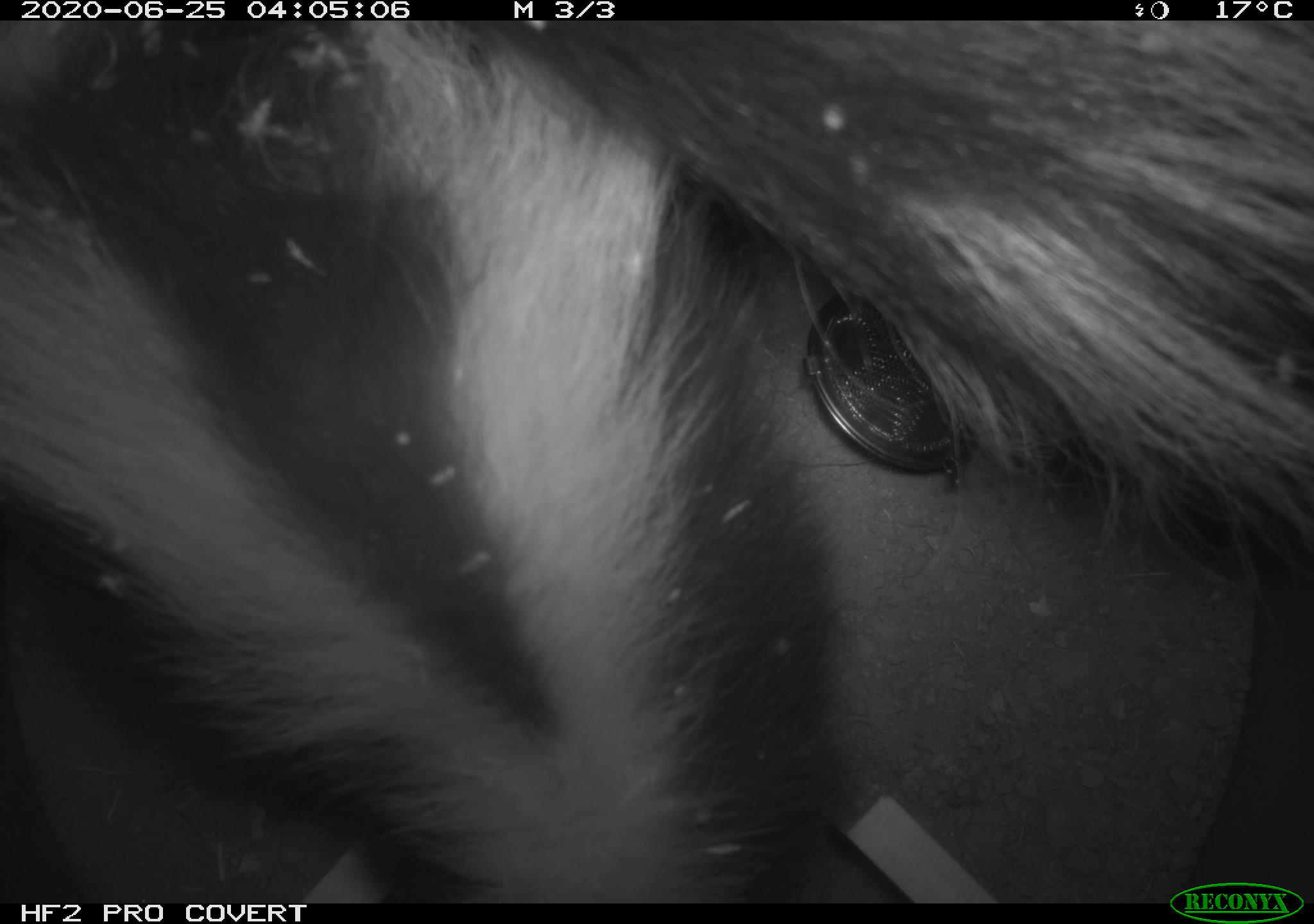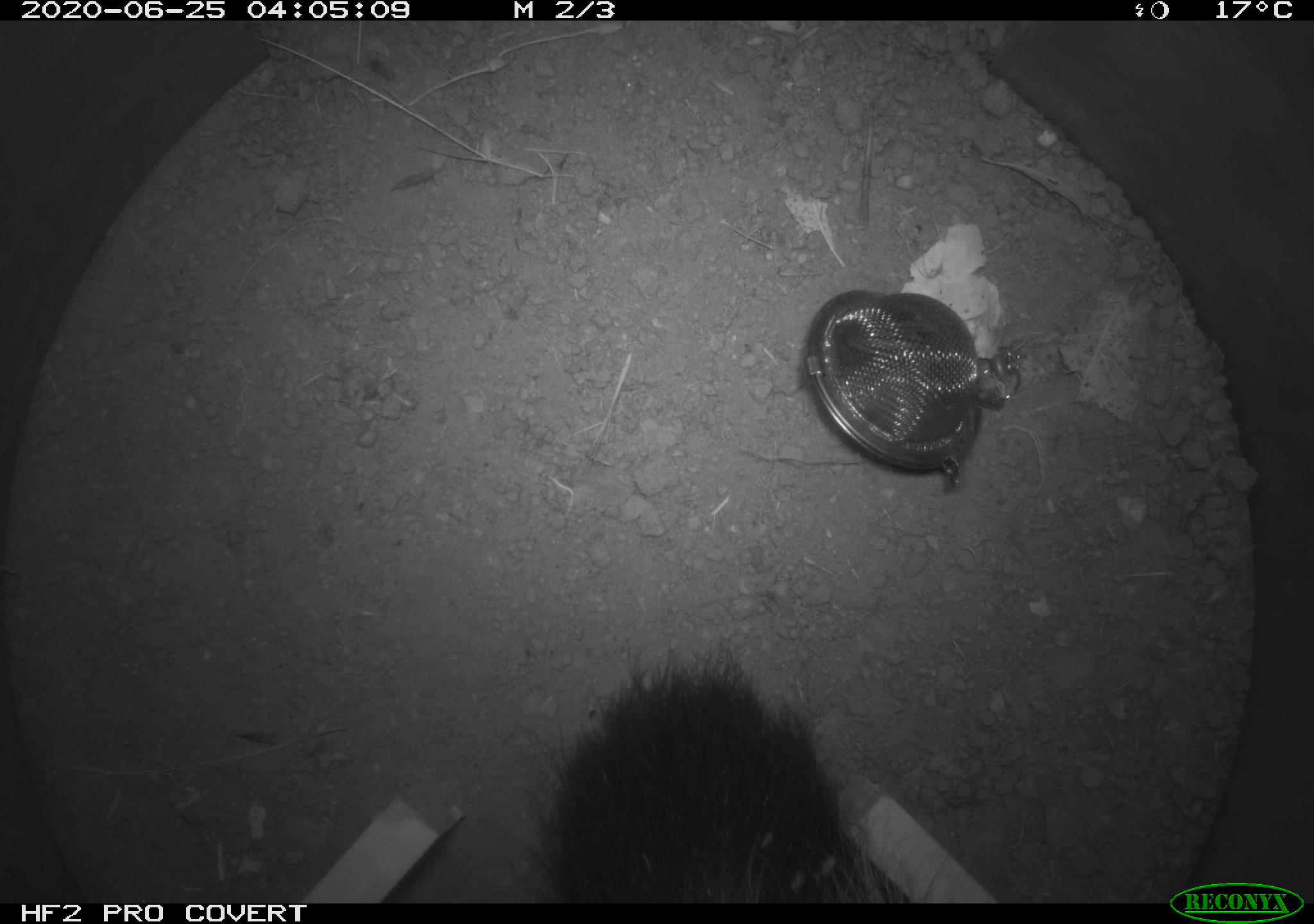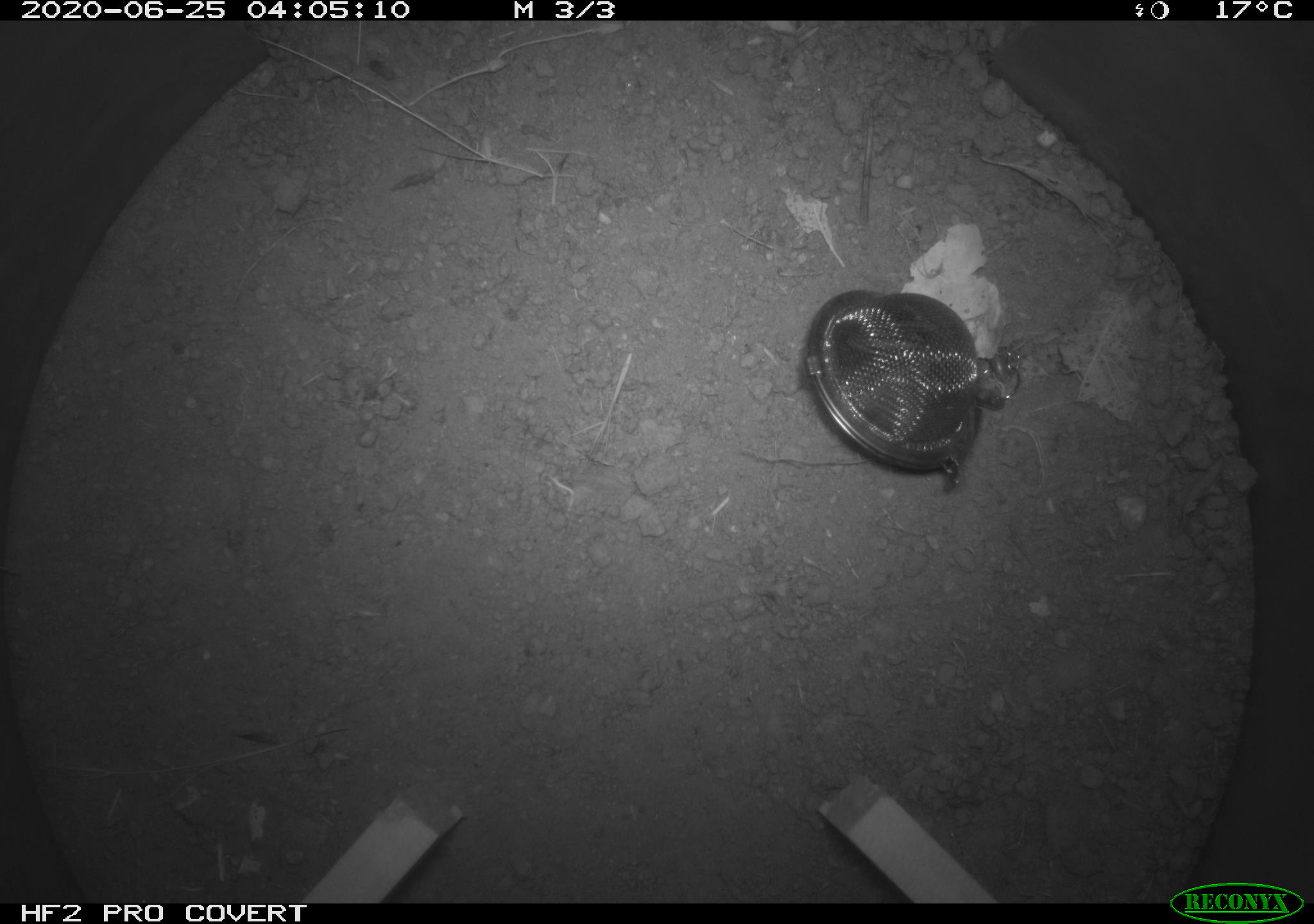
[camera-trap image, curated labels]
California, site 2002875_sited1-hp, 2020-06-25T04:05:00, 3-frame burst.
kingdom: Animalia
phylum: Chordata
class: Mammalia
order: Carnivora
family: Mephitidae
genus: Mephitis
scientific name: Mephitis mephitis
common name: striped skunk